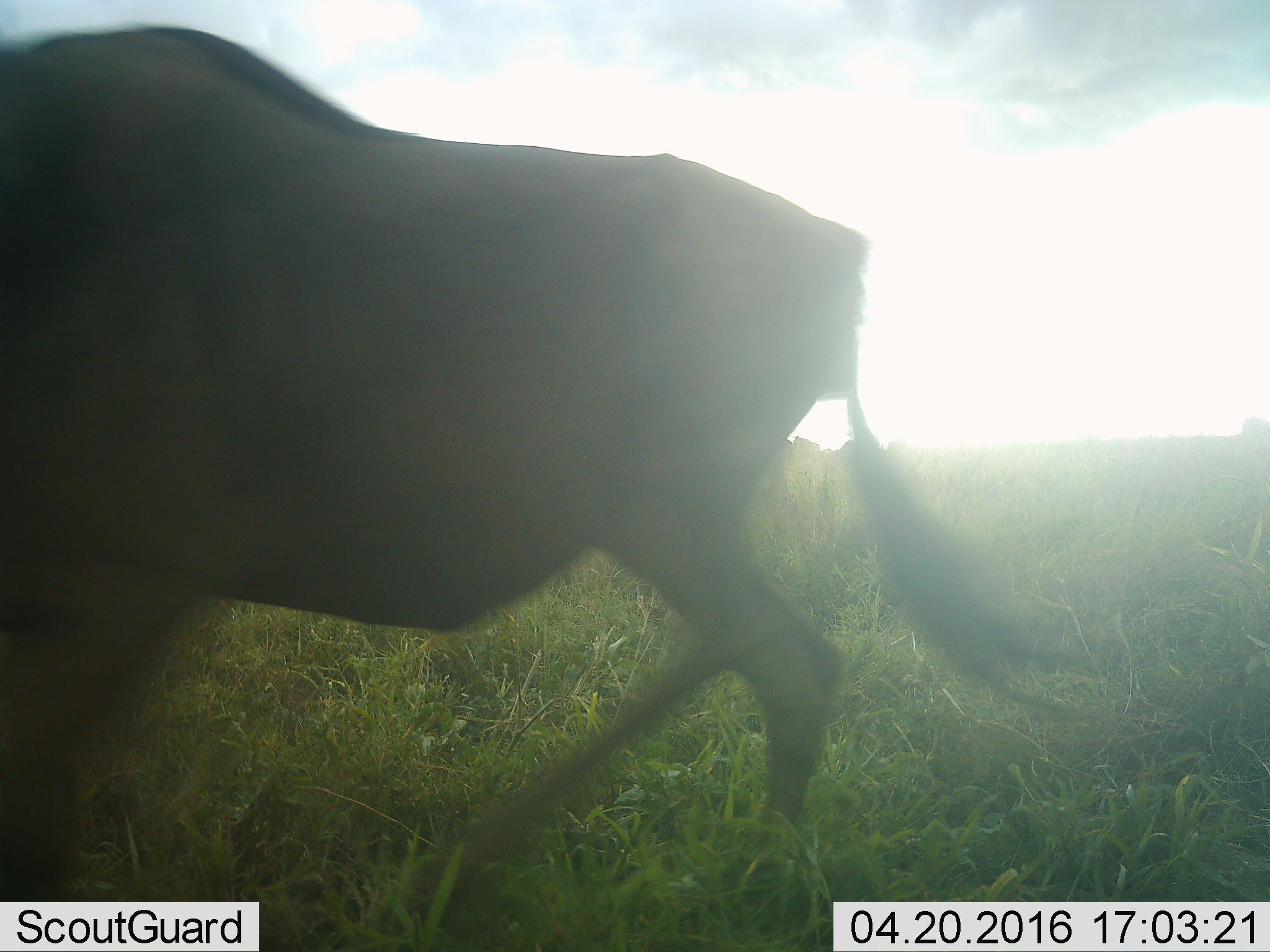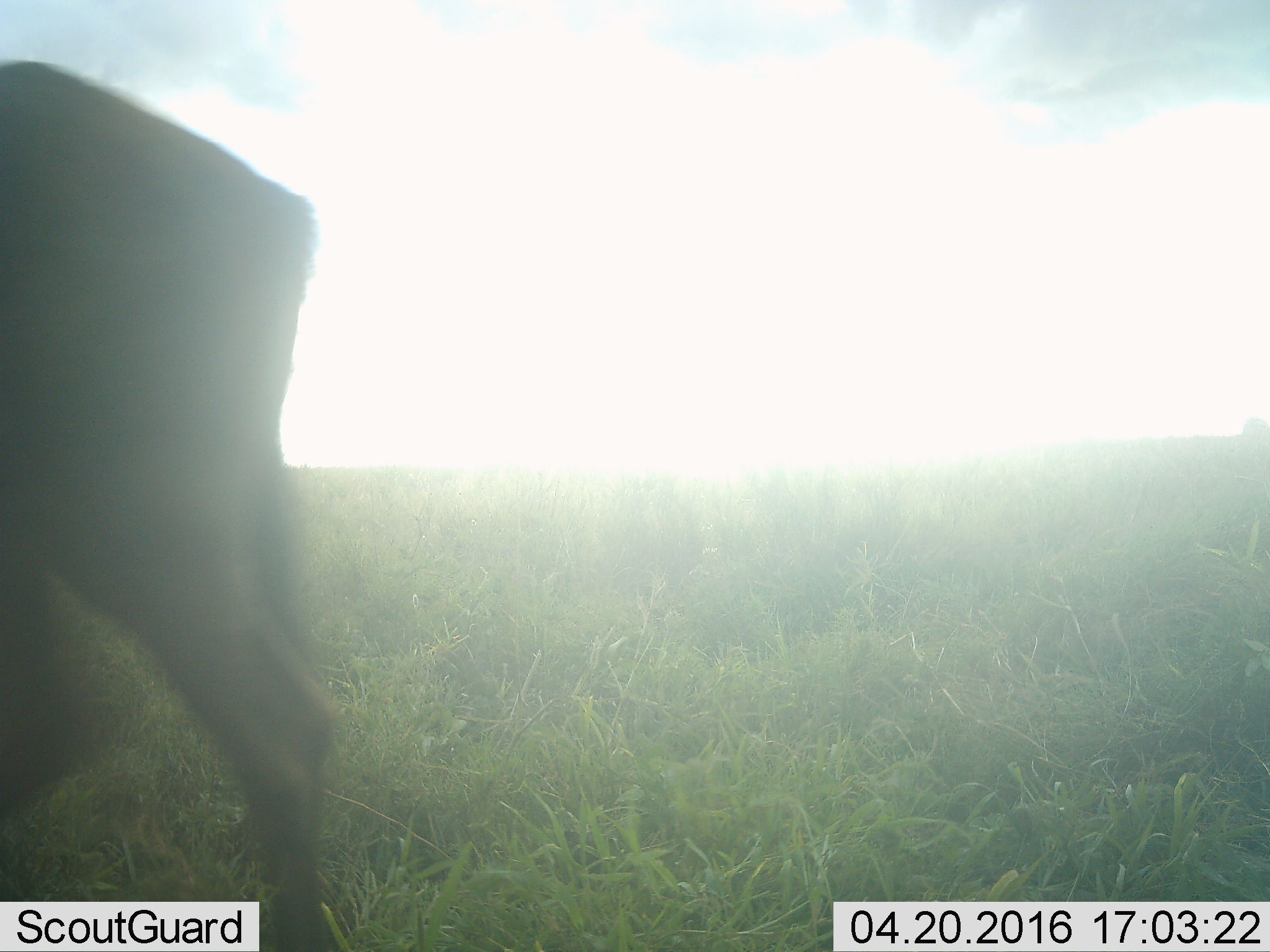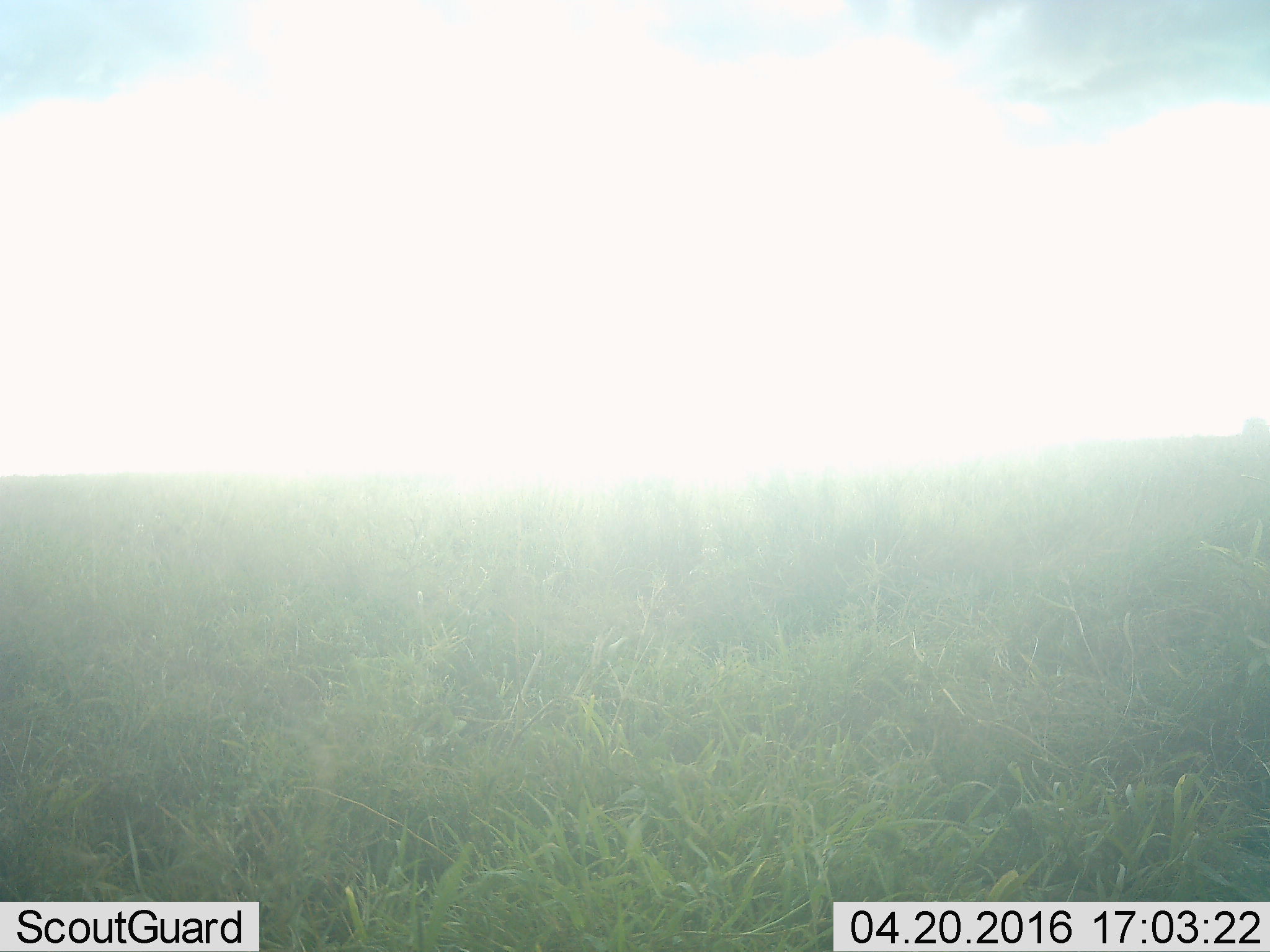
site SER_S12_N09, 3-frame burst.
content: unidentified animal